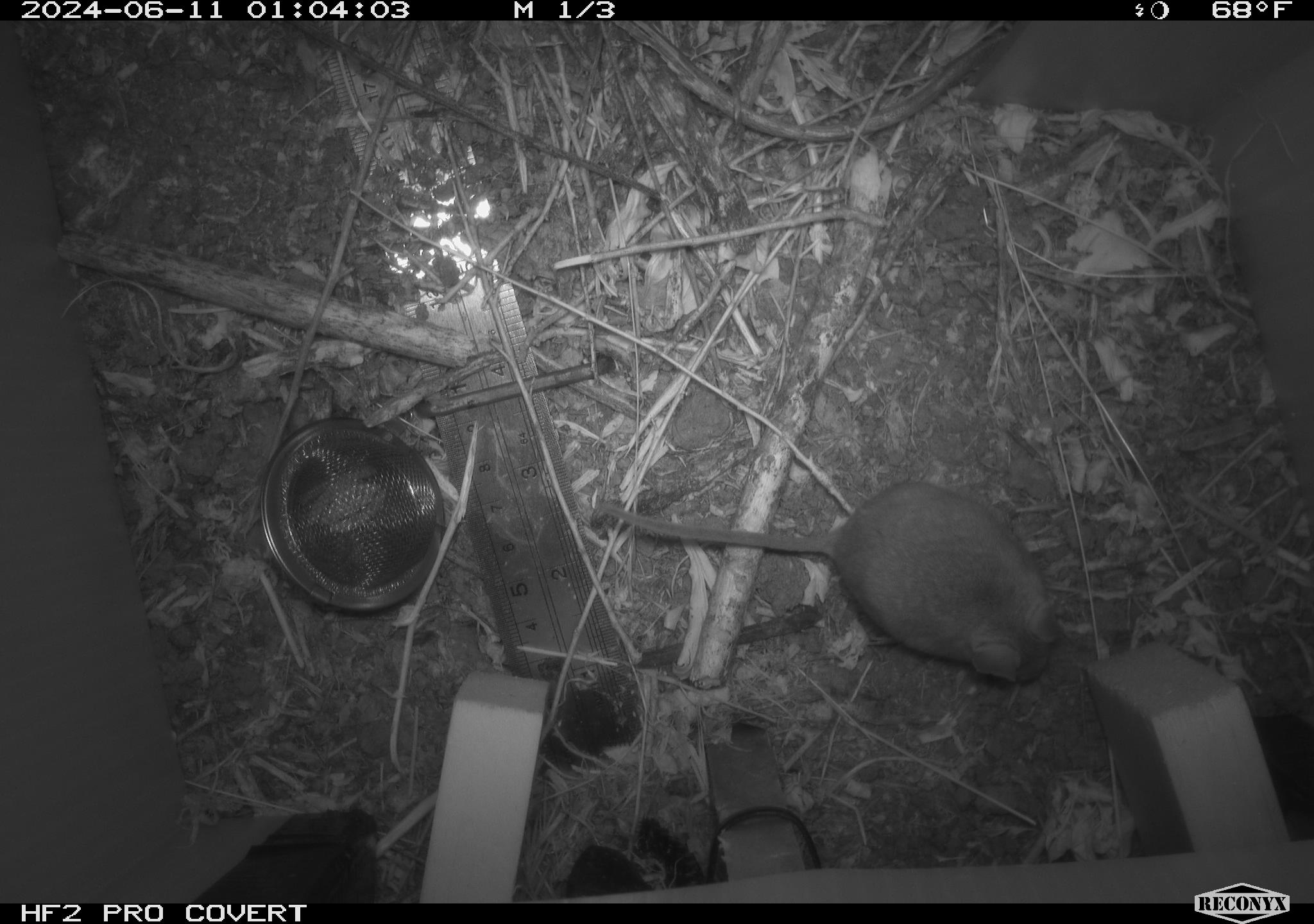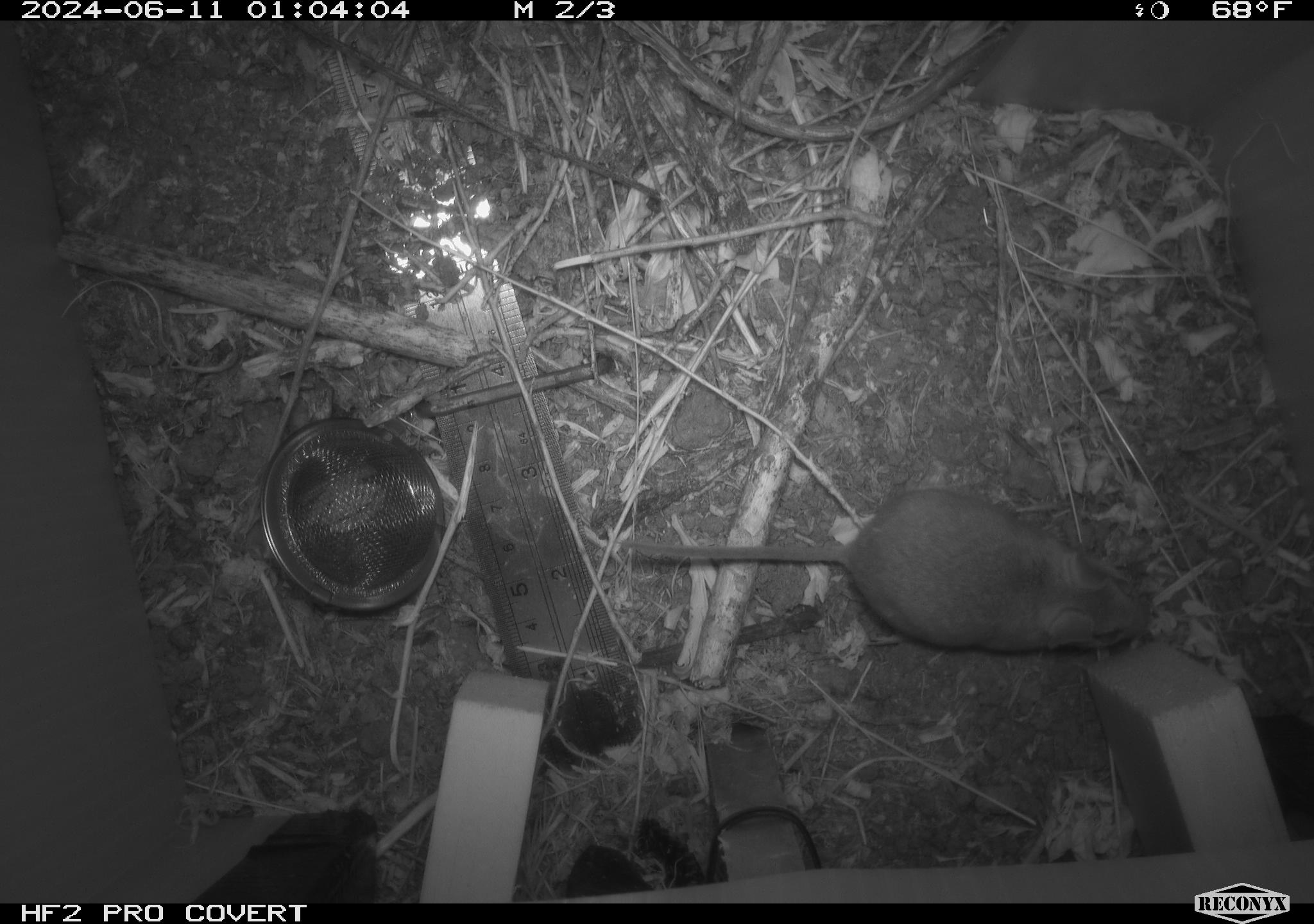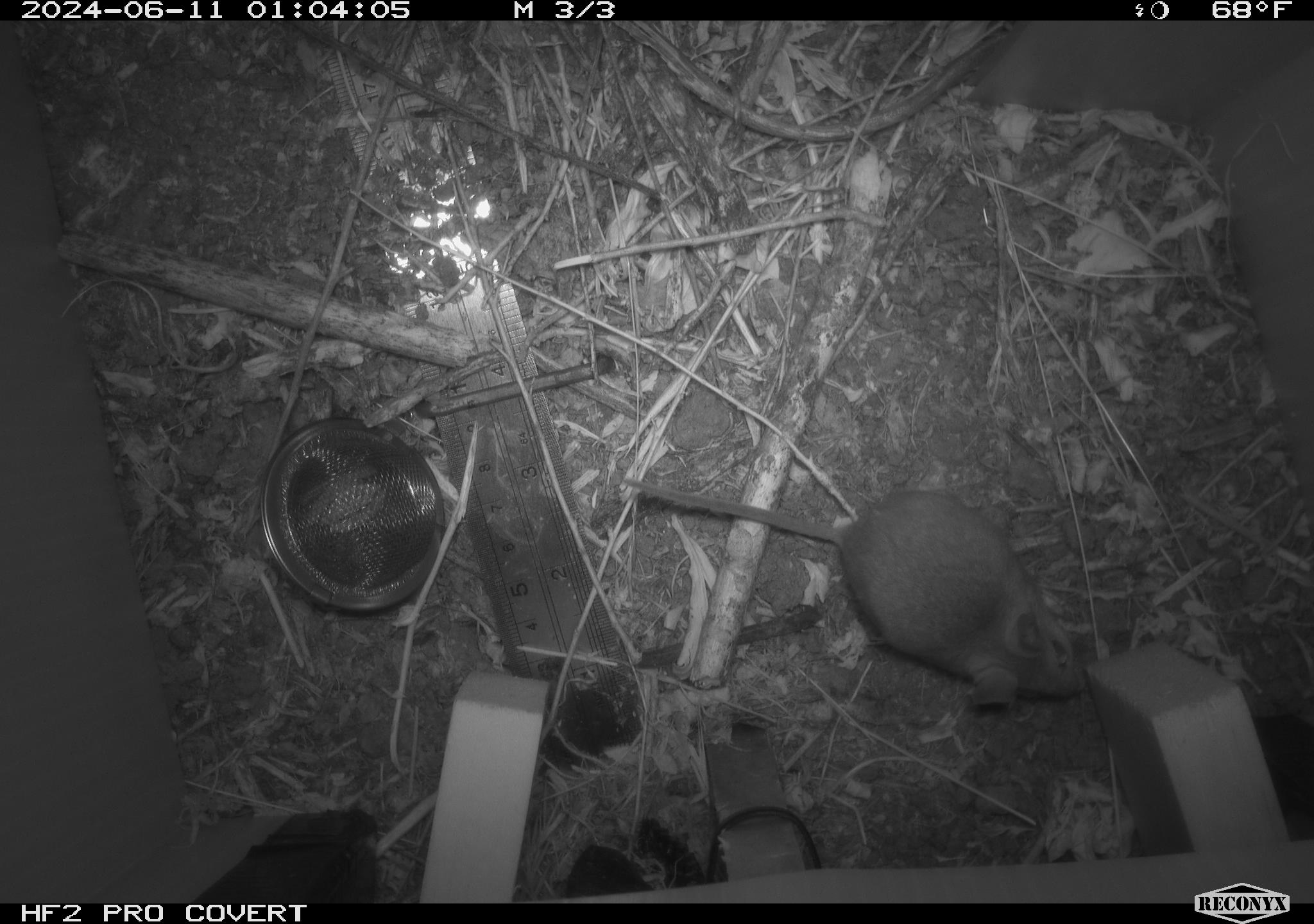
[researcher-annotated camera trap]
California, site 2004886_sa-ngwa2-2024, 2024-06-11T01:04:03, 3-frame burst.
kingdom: Animalia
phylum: Chordata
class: Mammalia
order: Rodentia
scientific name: Rodentia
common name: mouse species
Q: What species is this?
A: Mouse species (Rodentia).